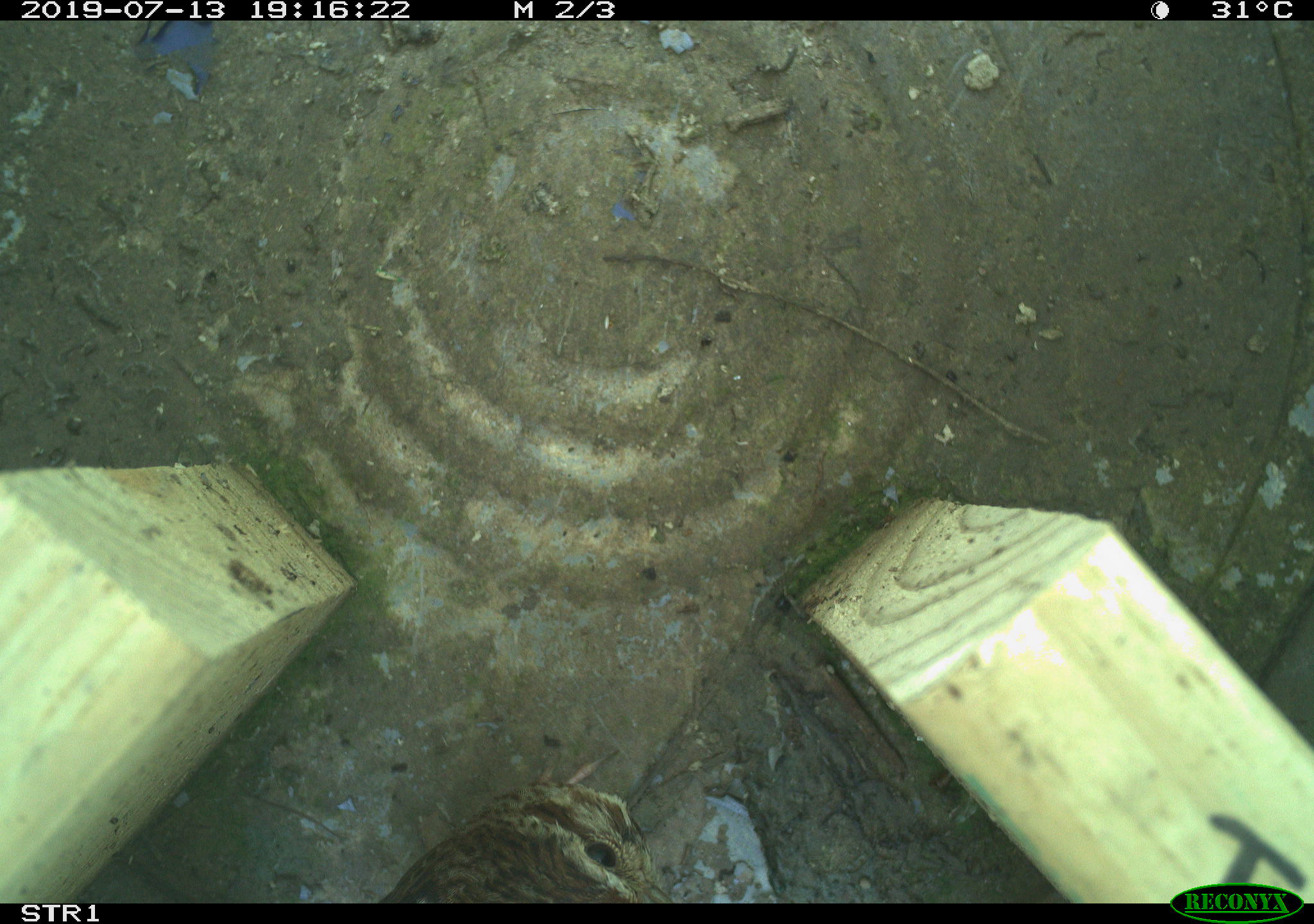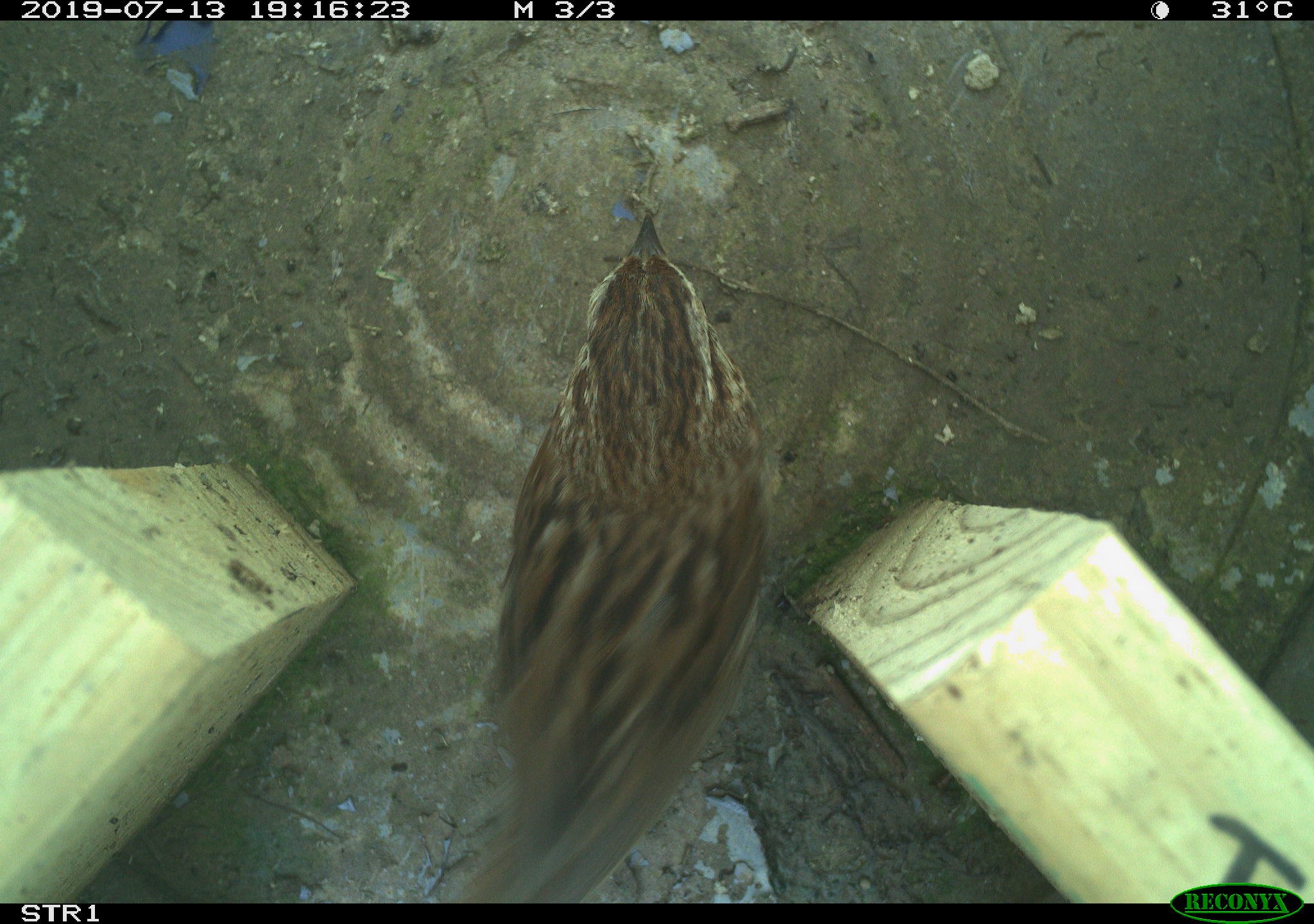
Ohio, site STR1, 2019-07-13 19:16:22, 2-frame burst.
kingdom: Animalia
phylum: Chordata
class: Aves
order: Passeriformes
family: Passerellidae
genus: Melospiza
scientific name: Melospiza melodia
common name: song sparrow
Song sparrow (Melospiza melodia).